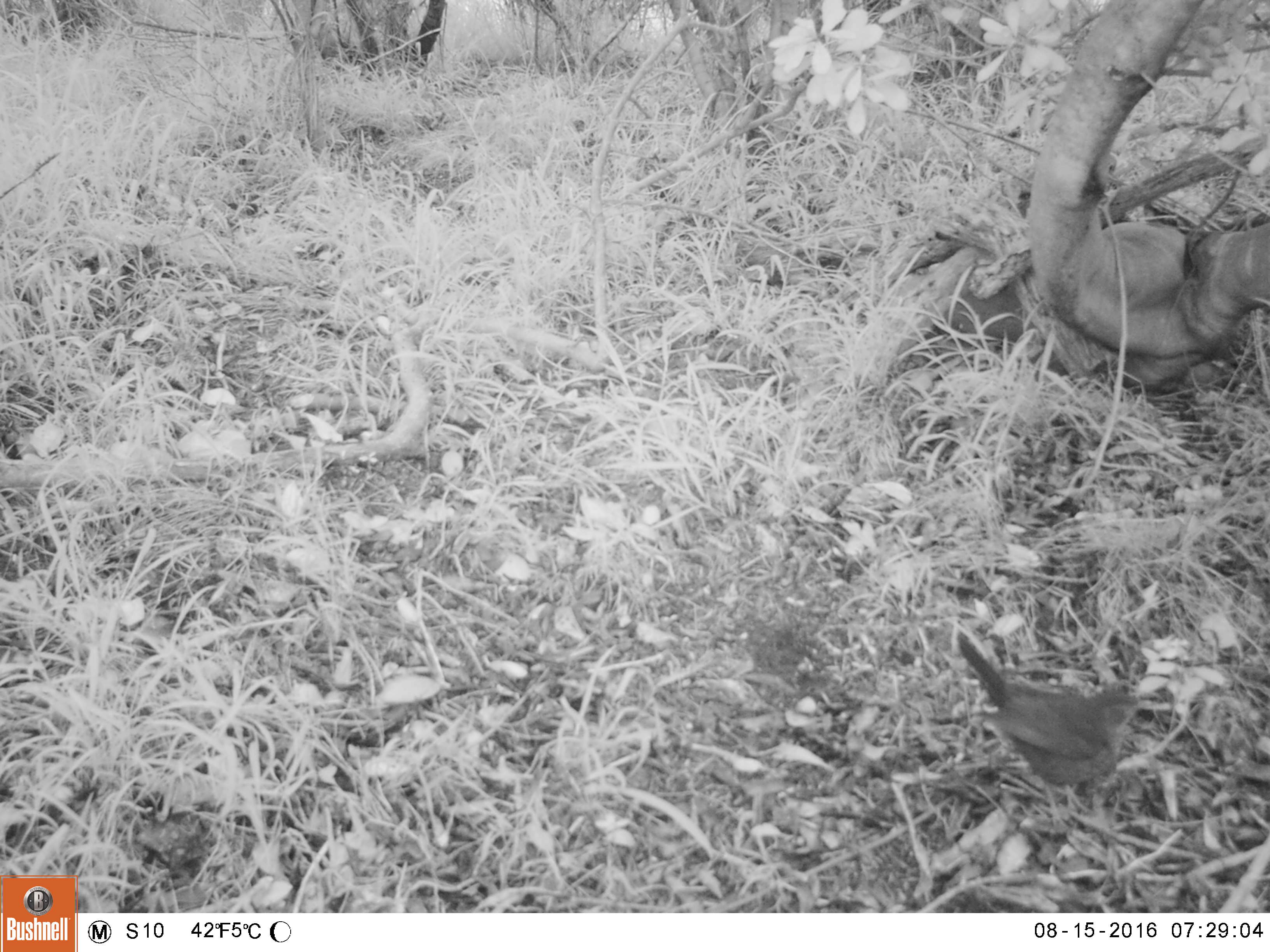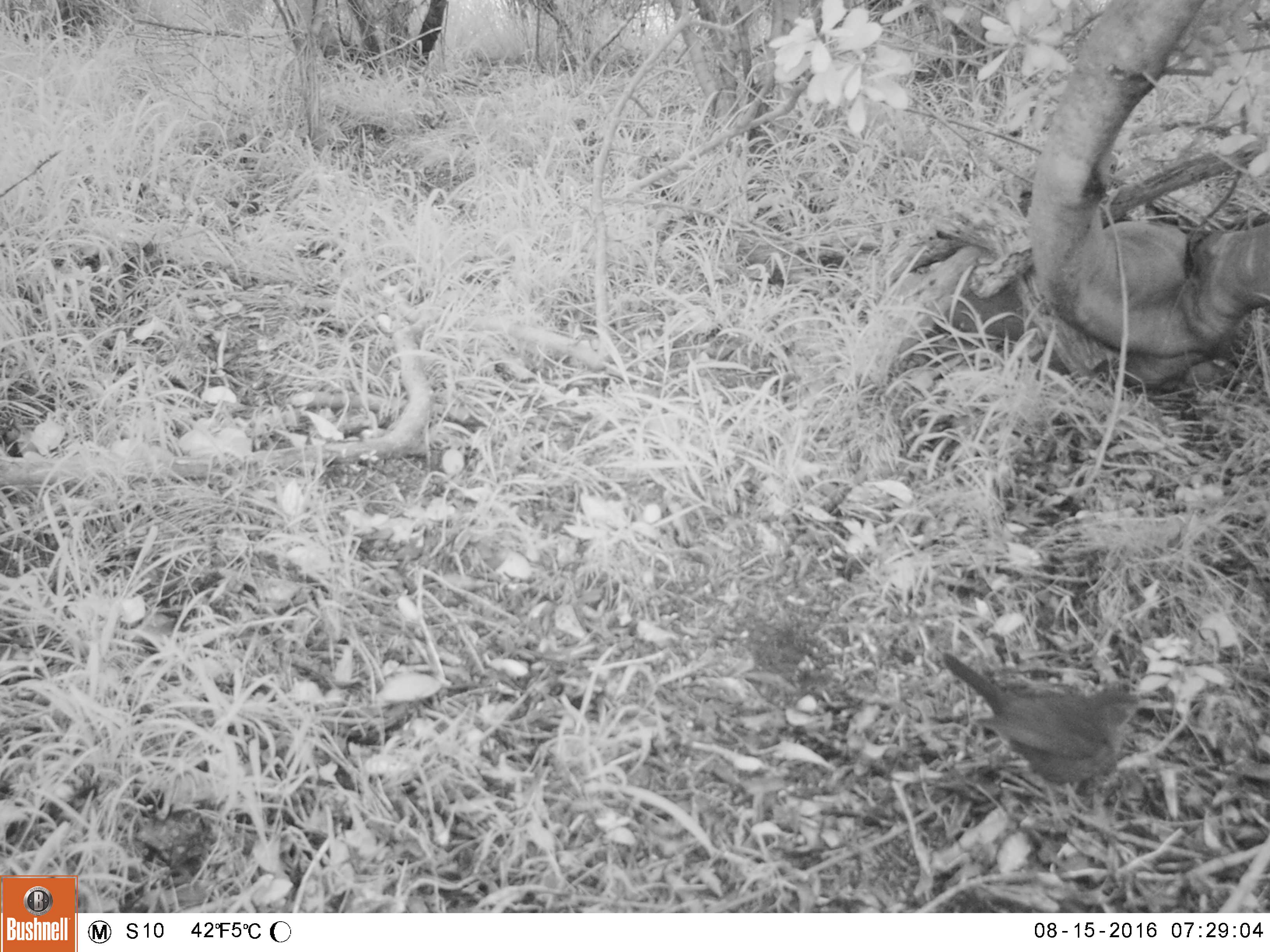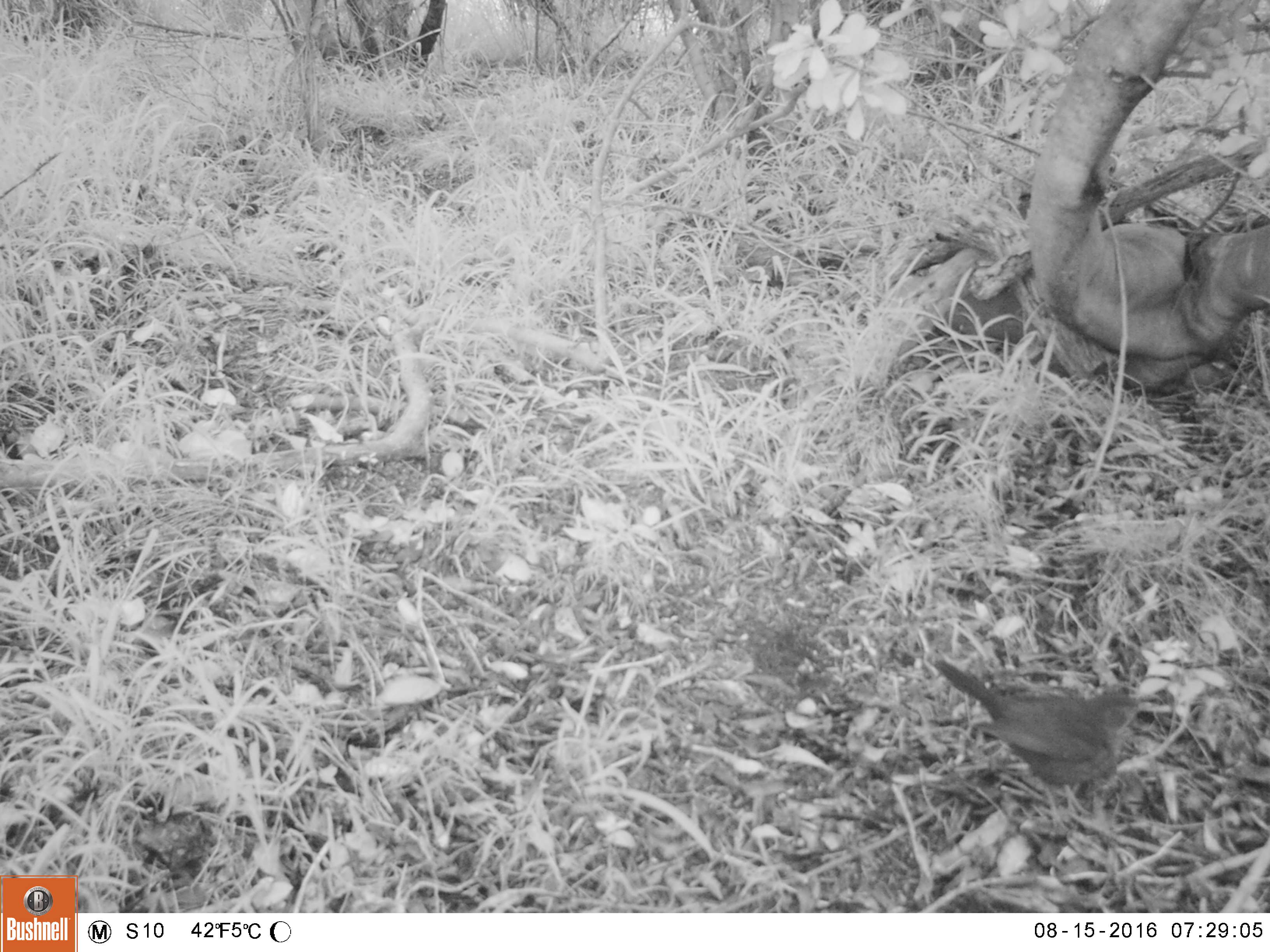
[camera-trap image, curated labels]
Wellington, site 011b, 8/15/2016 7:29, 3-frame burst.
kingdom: Animalia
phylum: Chordata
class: Aves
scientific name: Aves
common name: bird